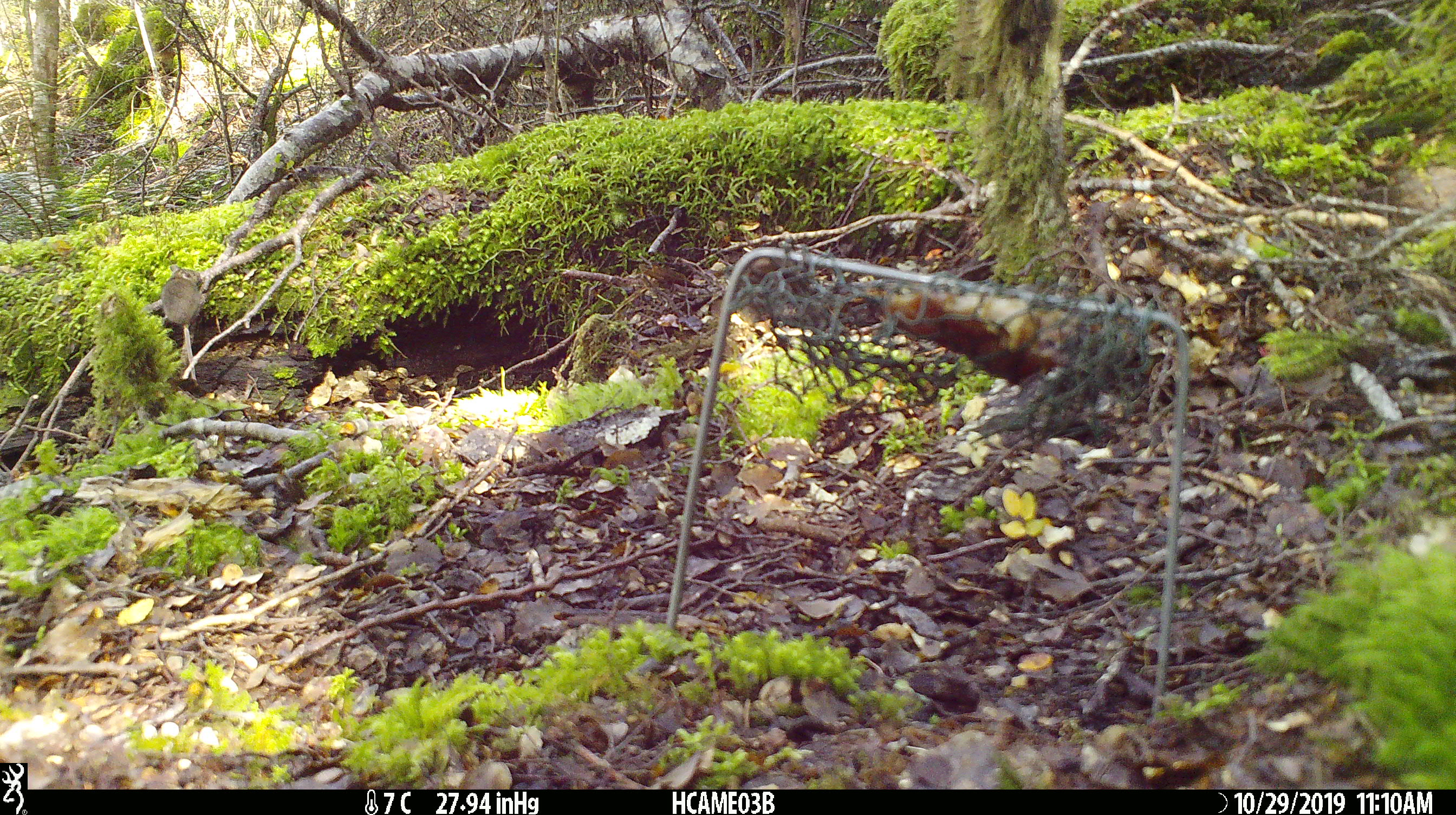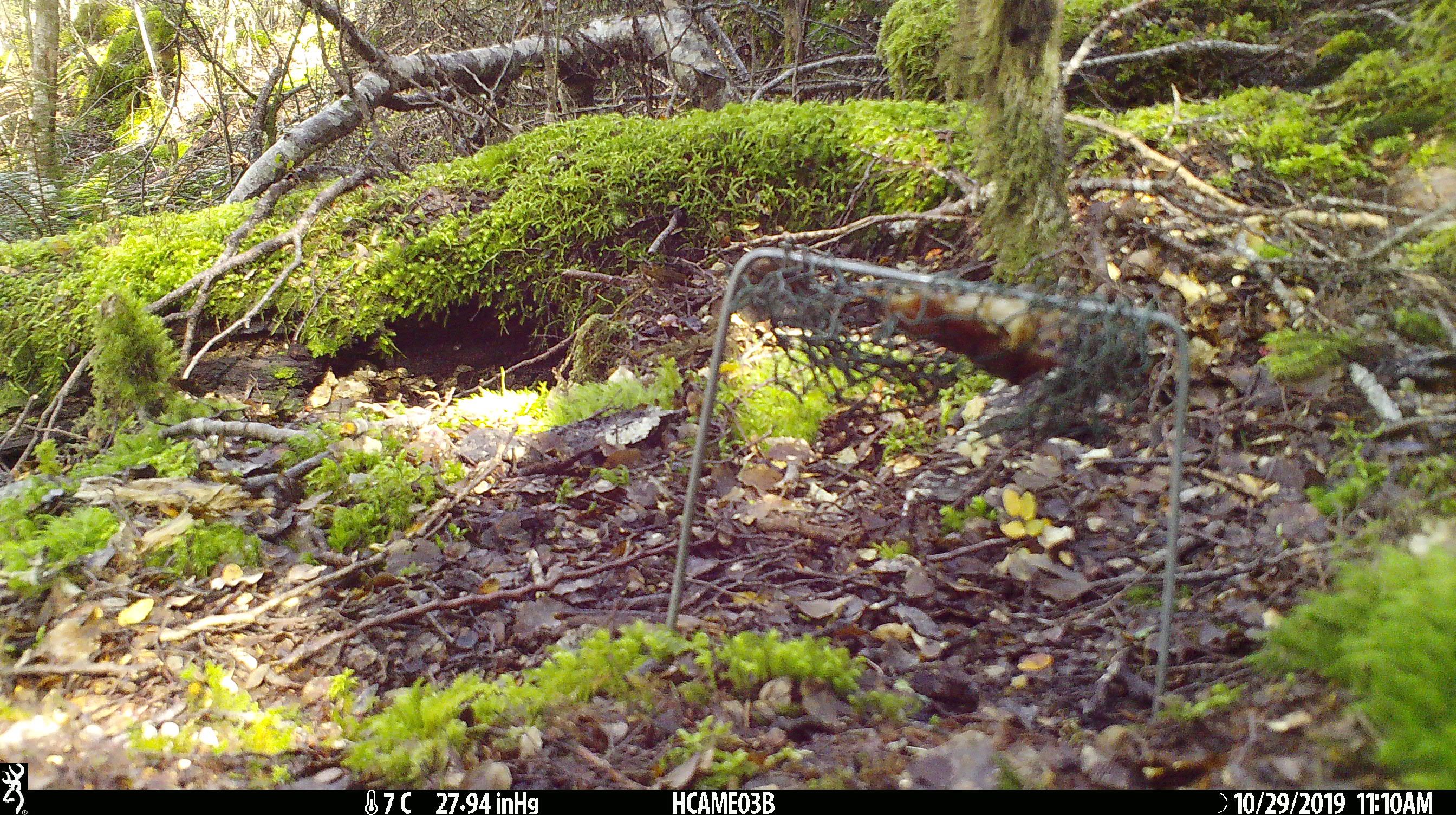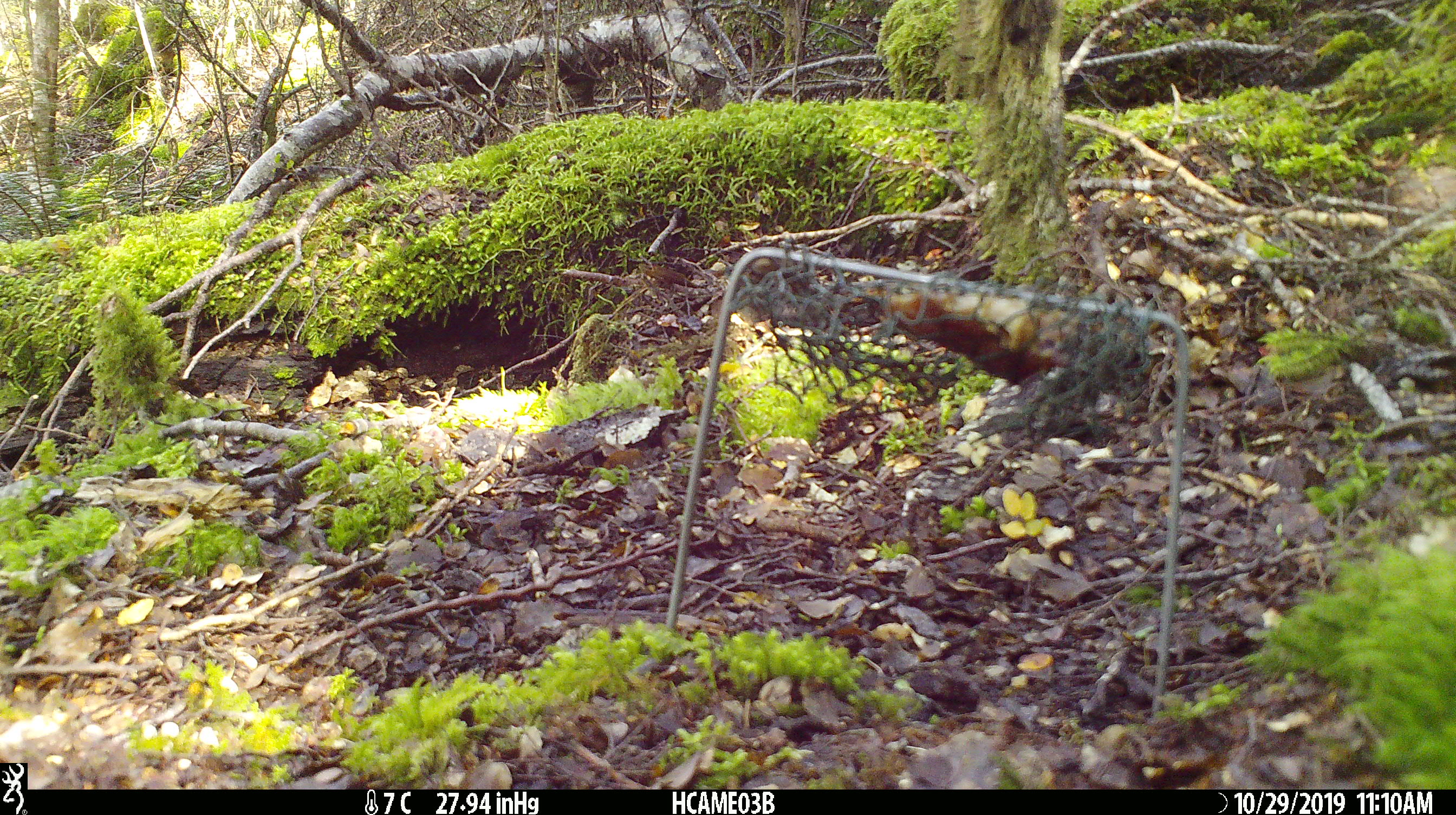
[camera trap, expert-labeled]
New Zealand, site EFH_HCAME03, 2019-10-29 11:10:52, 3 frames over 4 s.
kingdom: Animalia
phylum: Chordata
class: Mammalia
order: Rodentia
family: Muridae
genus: Mus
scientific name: Mus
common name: mouse